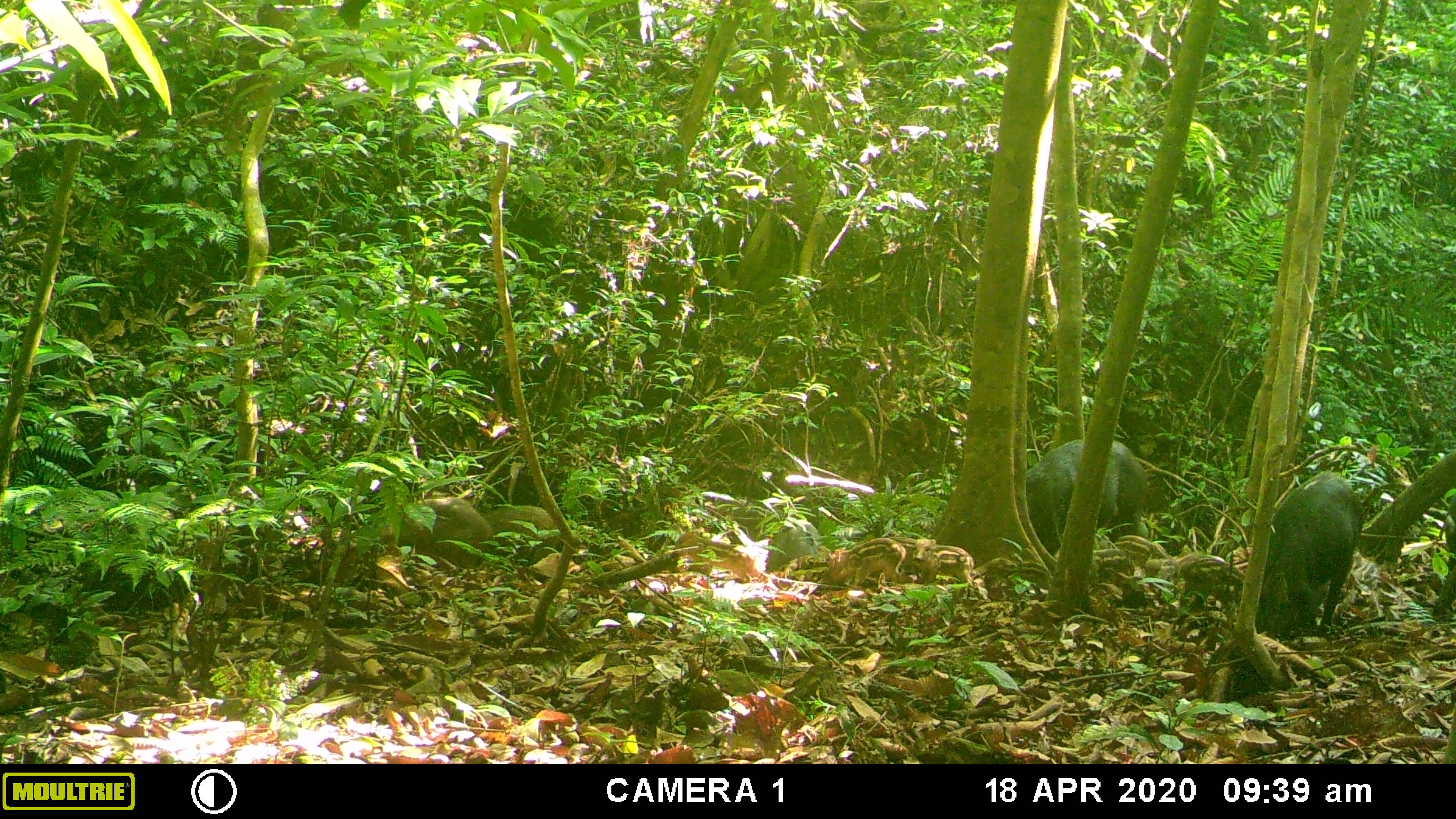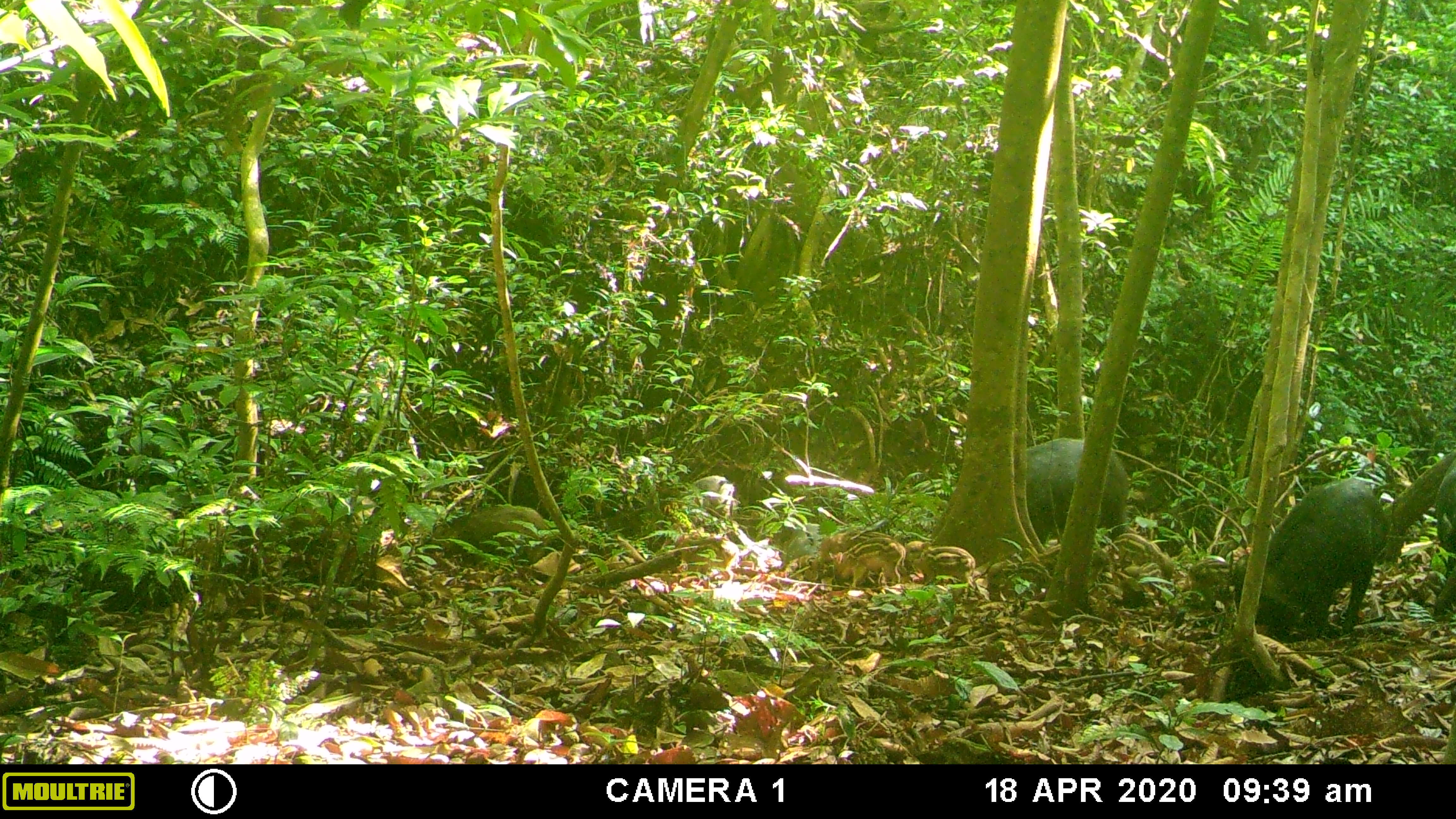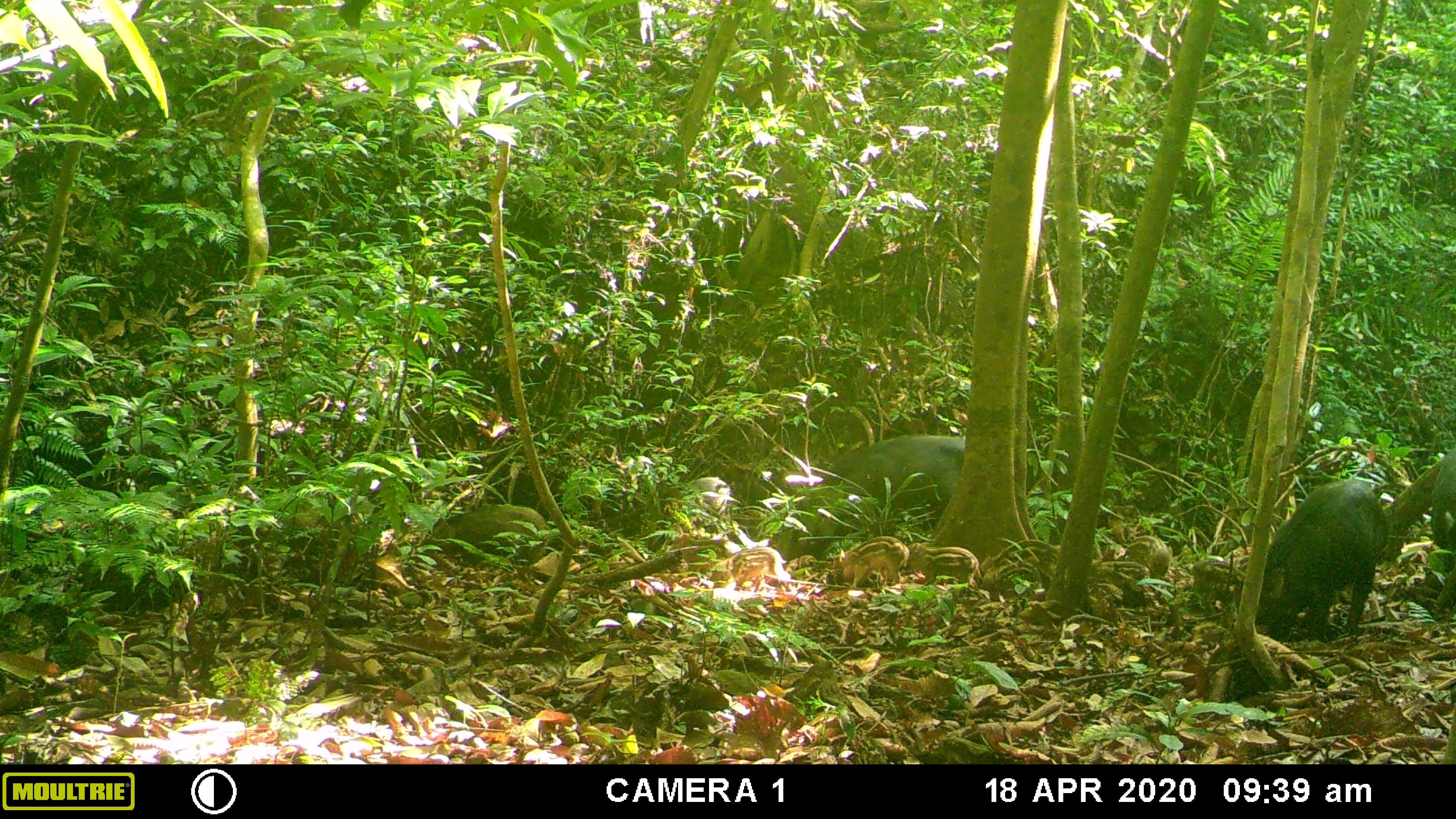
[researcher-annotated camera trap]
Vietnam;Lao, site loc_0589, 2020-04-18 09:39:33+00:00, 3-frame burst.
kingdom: Animalia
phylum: Chordata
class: Mammalia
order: Artiodactyla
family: Suidae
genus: Sus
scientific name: Sus scrofa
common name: eurasian wild pig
Eurasian wild pig (Sus scrofa). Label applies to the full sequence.